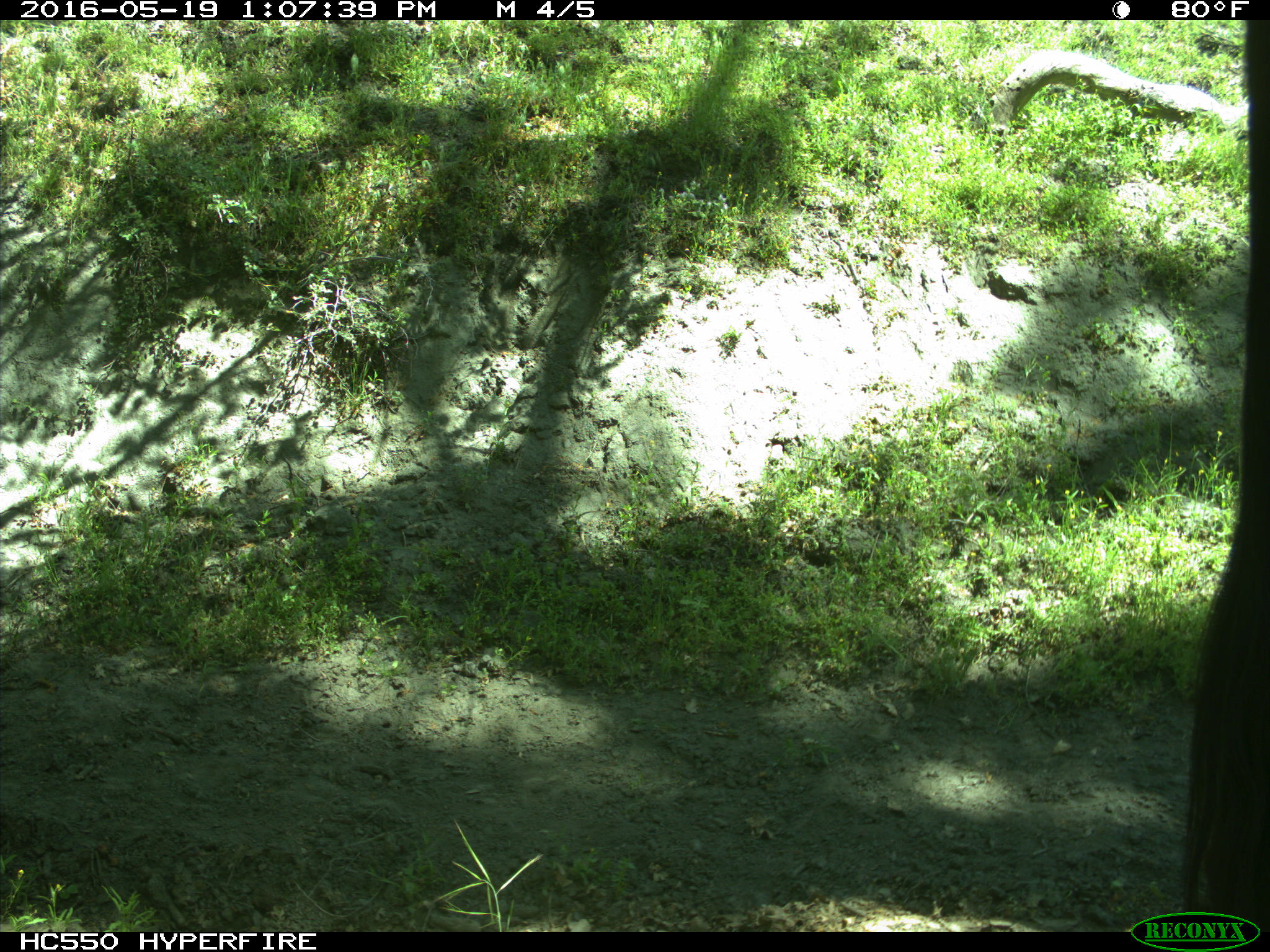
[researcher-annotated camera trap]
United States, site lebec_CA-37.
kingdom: Animalia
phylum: Chordata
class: Mammalia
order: Artiodactyla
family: Bovidae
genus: Bos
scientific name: Bos taurus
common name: domestic cow